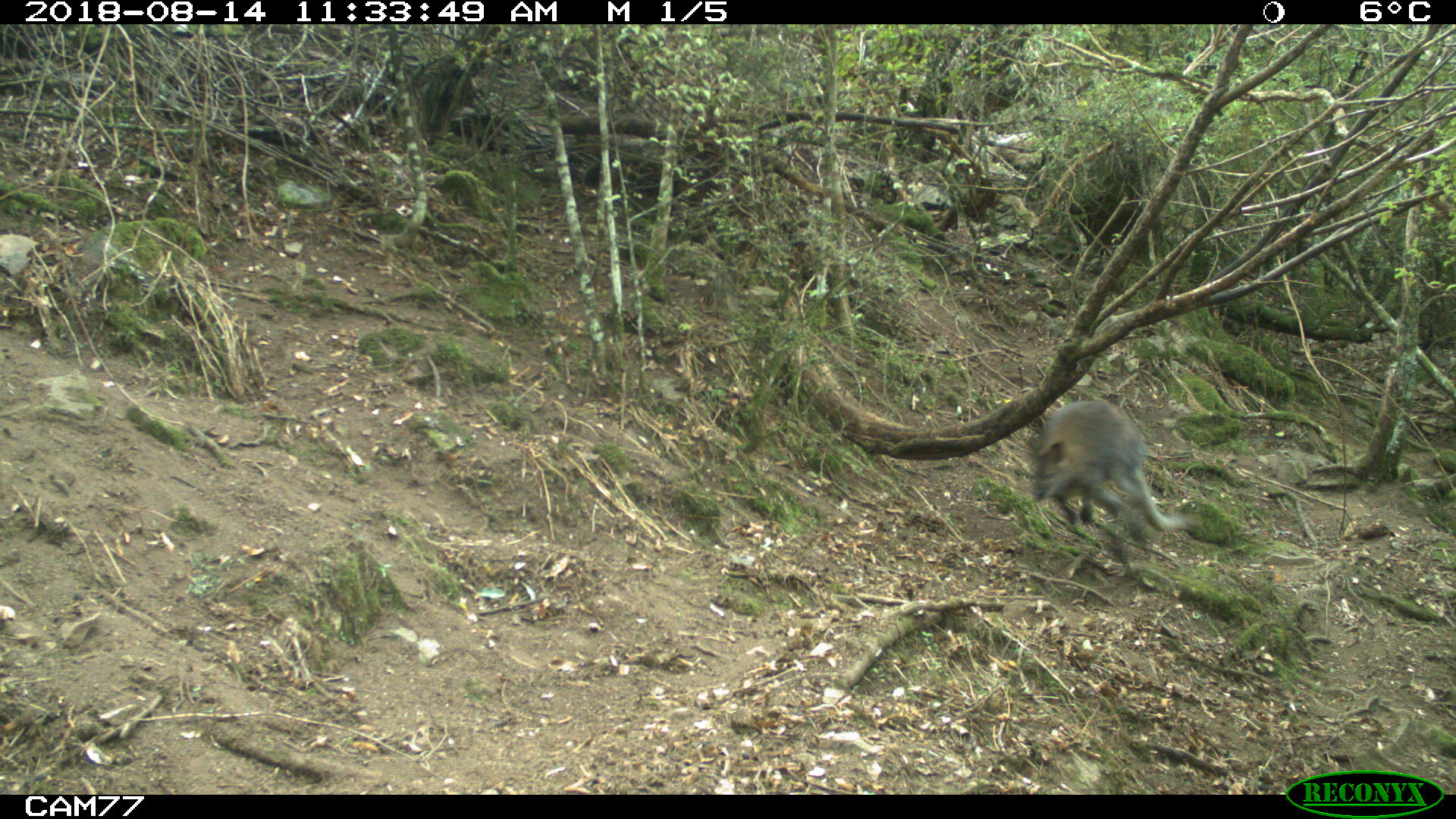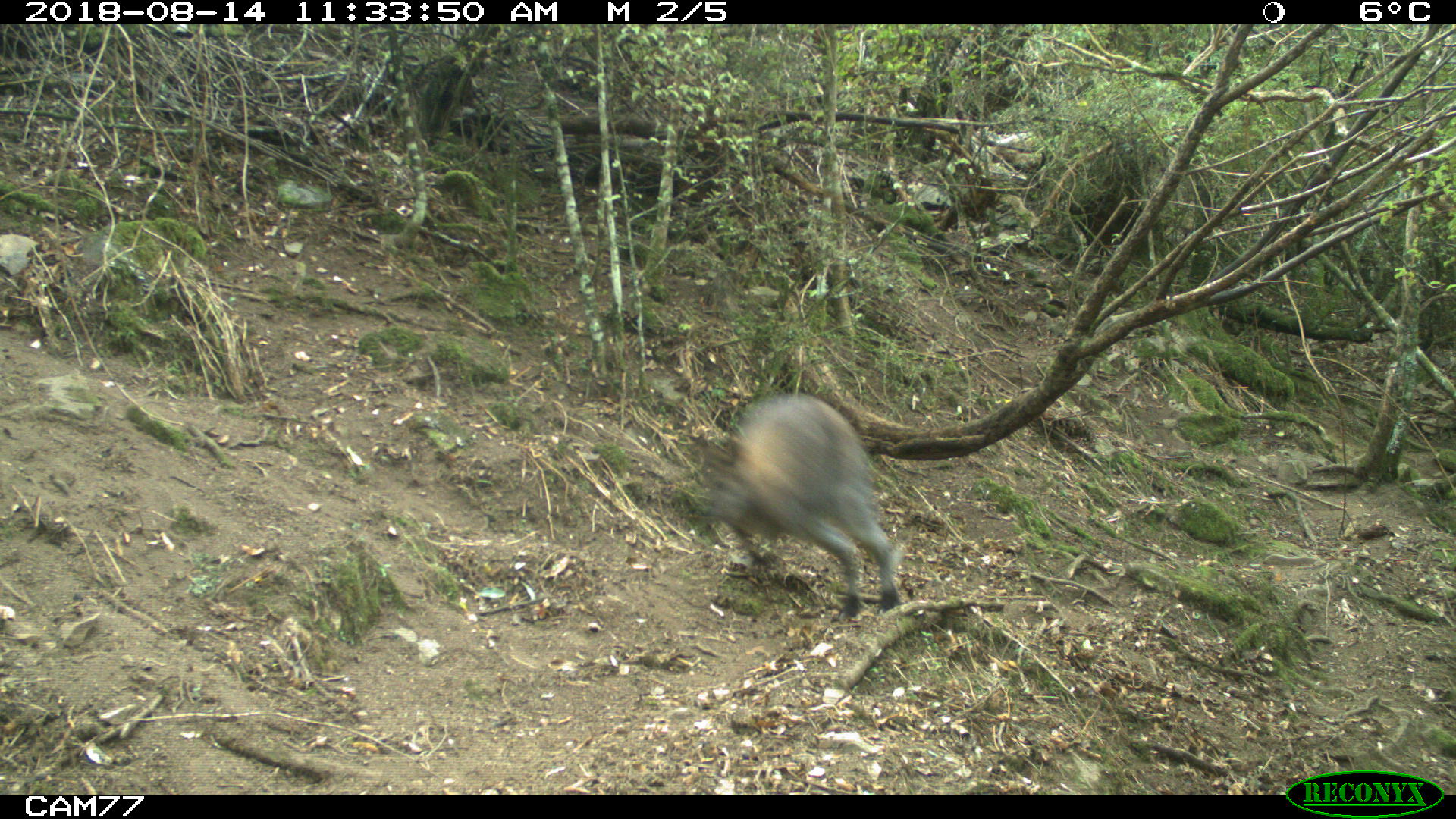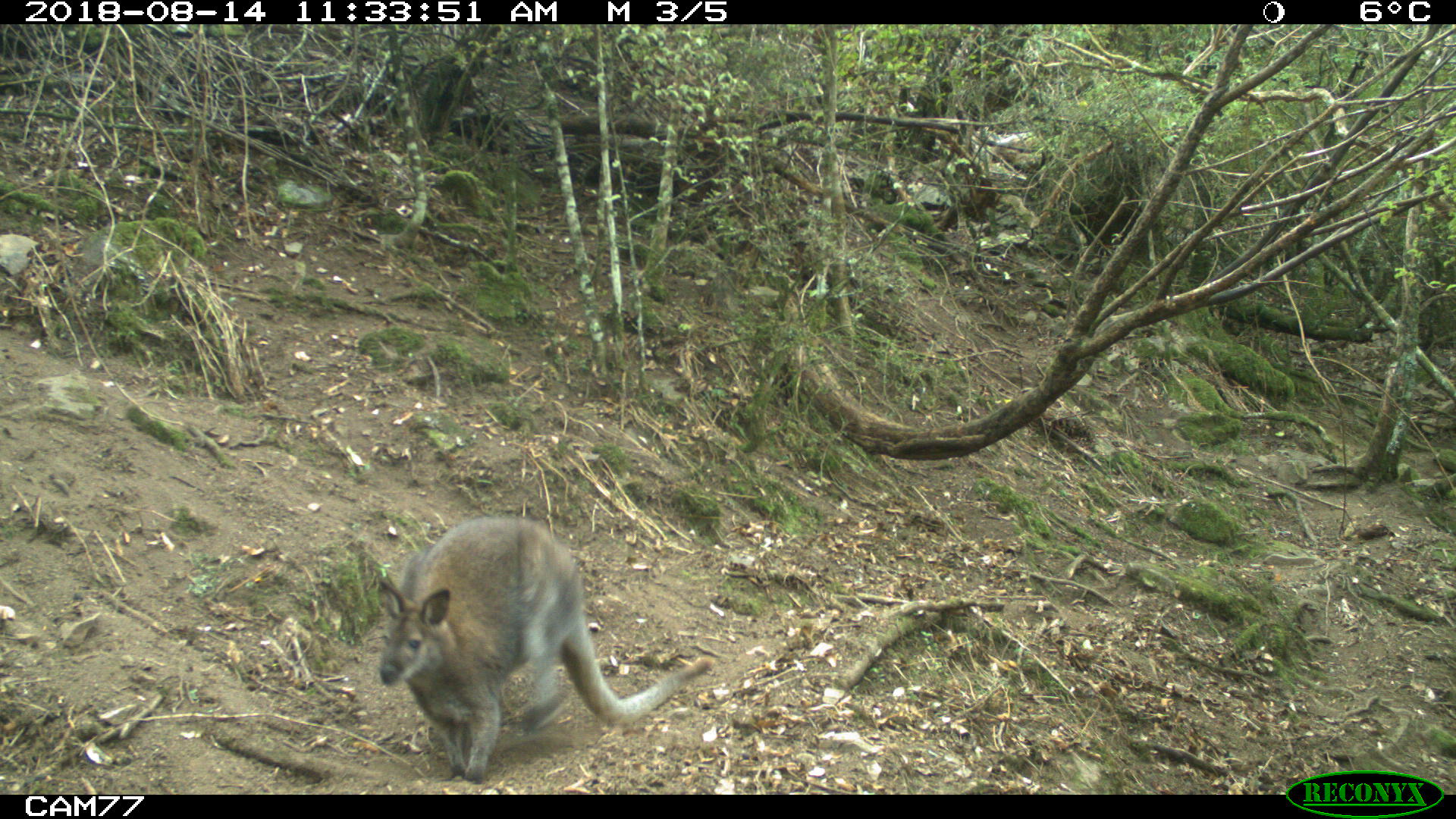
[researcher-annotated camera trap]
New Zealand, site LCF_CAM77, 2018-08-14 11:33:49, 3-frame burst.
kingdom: Animalia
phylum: Chordata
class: Mammalia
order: Diprotodontia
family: Macropodidae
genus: Notamacropus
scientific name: Notamacropus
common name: wallaby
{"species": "wallaby (Notamacropus)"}